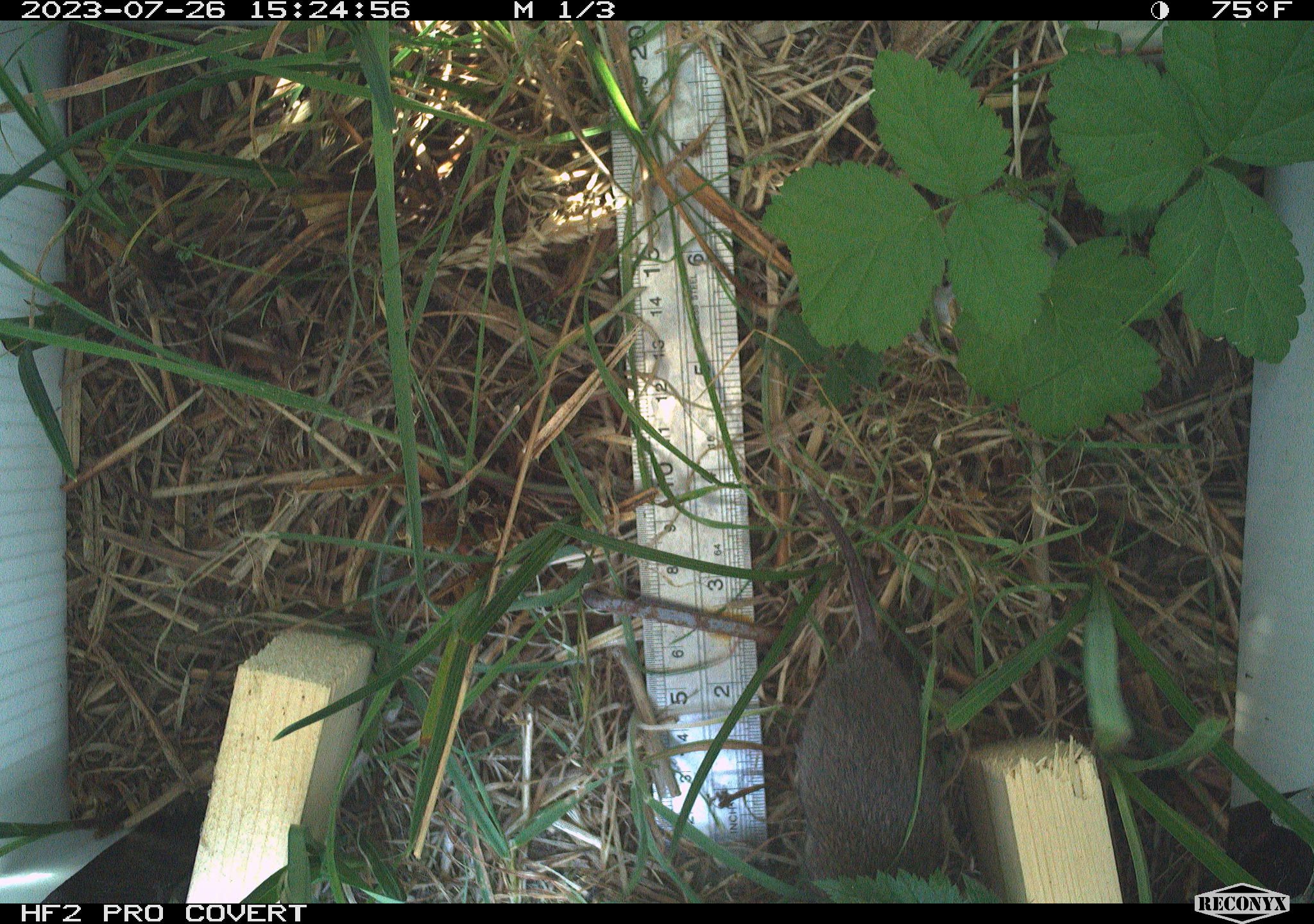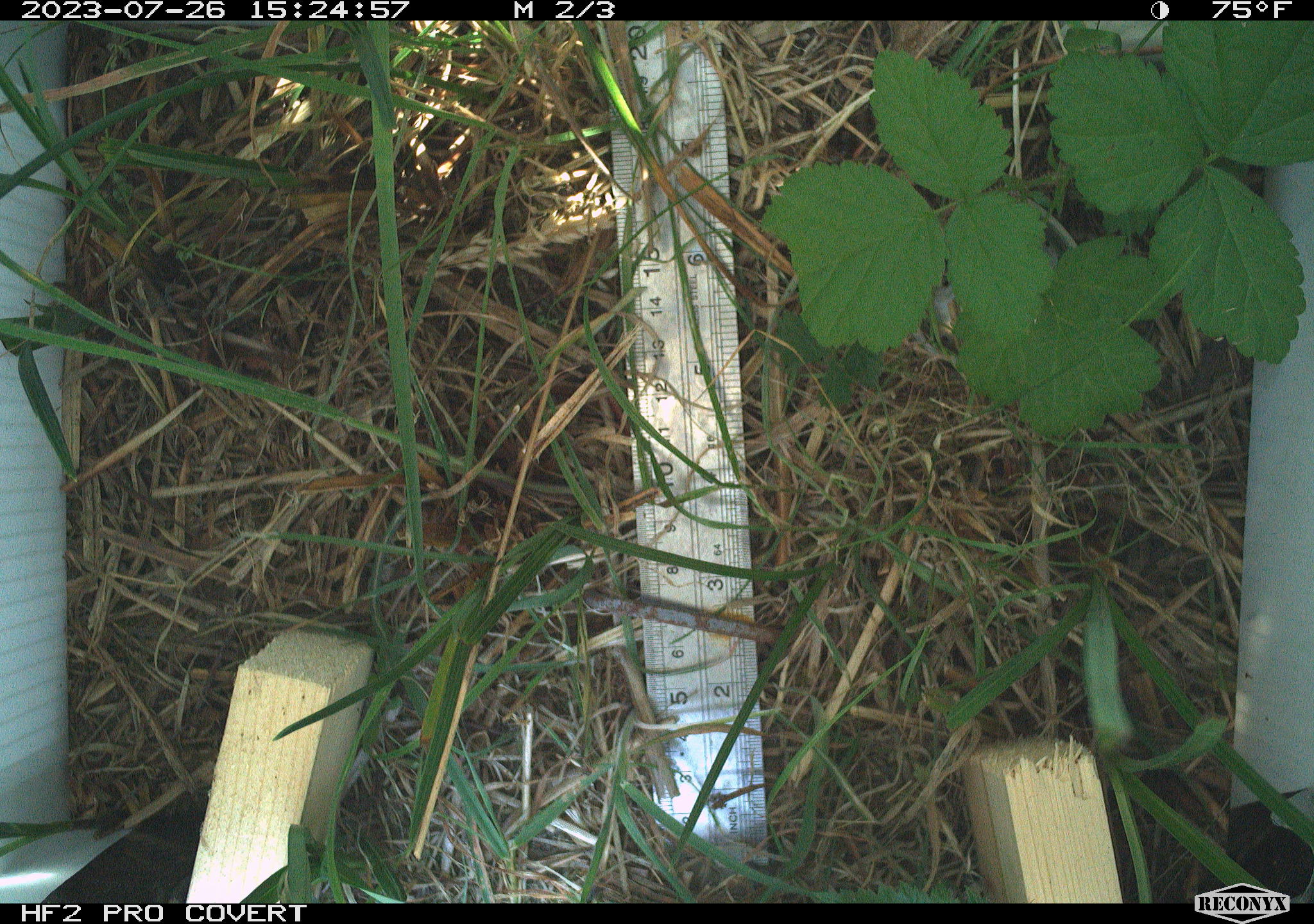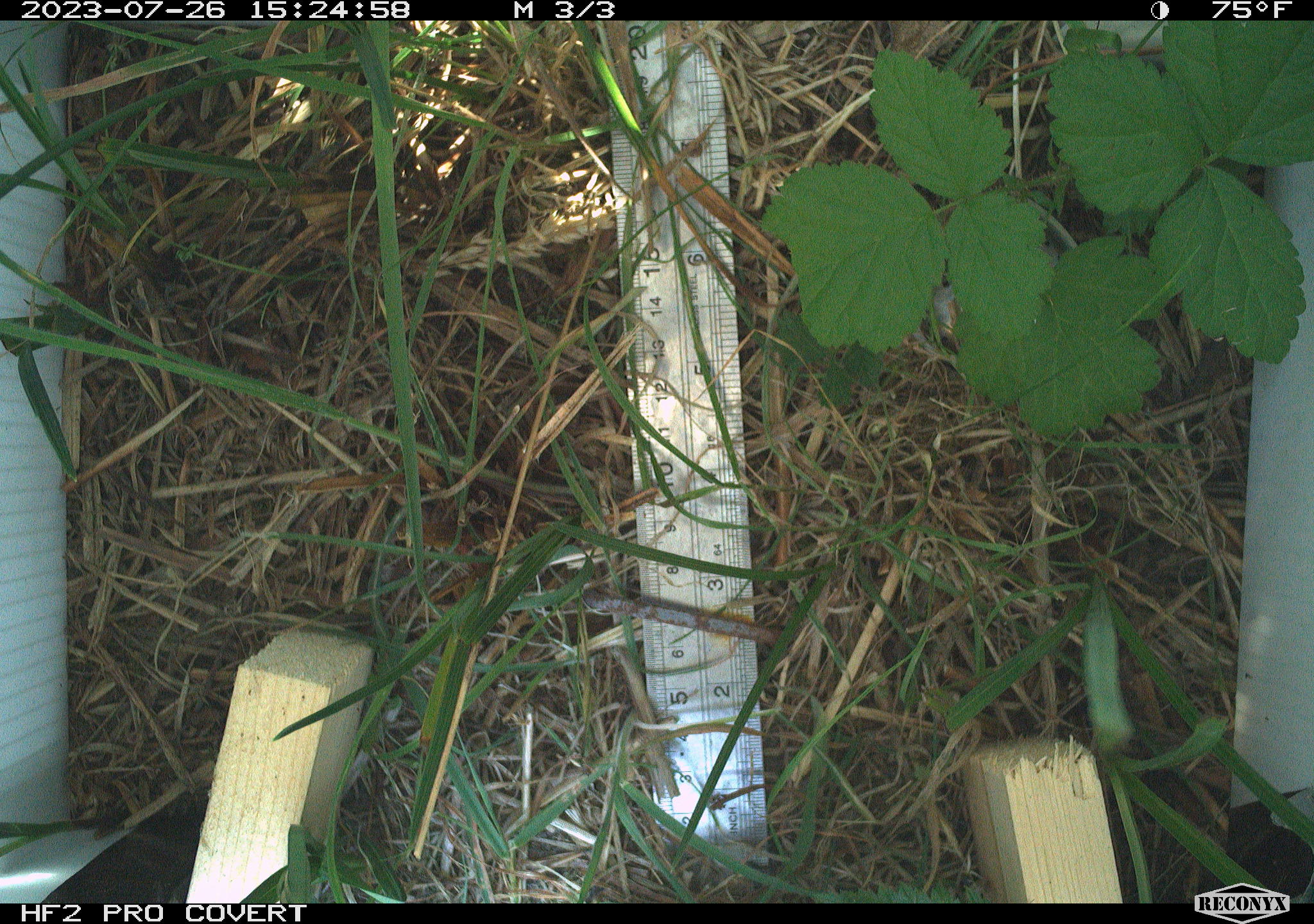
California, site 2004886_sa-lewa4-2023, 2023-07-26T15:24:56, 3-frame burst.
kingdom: Animalia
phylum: Chordata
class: Mammalia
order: Rodentia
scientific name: Rodentia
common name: mouse species